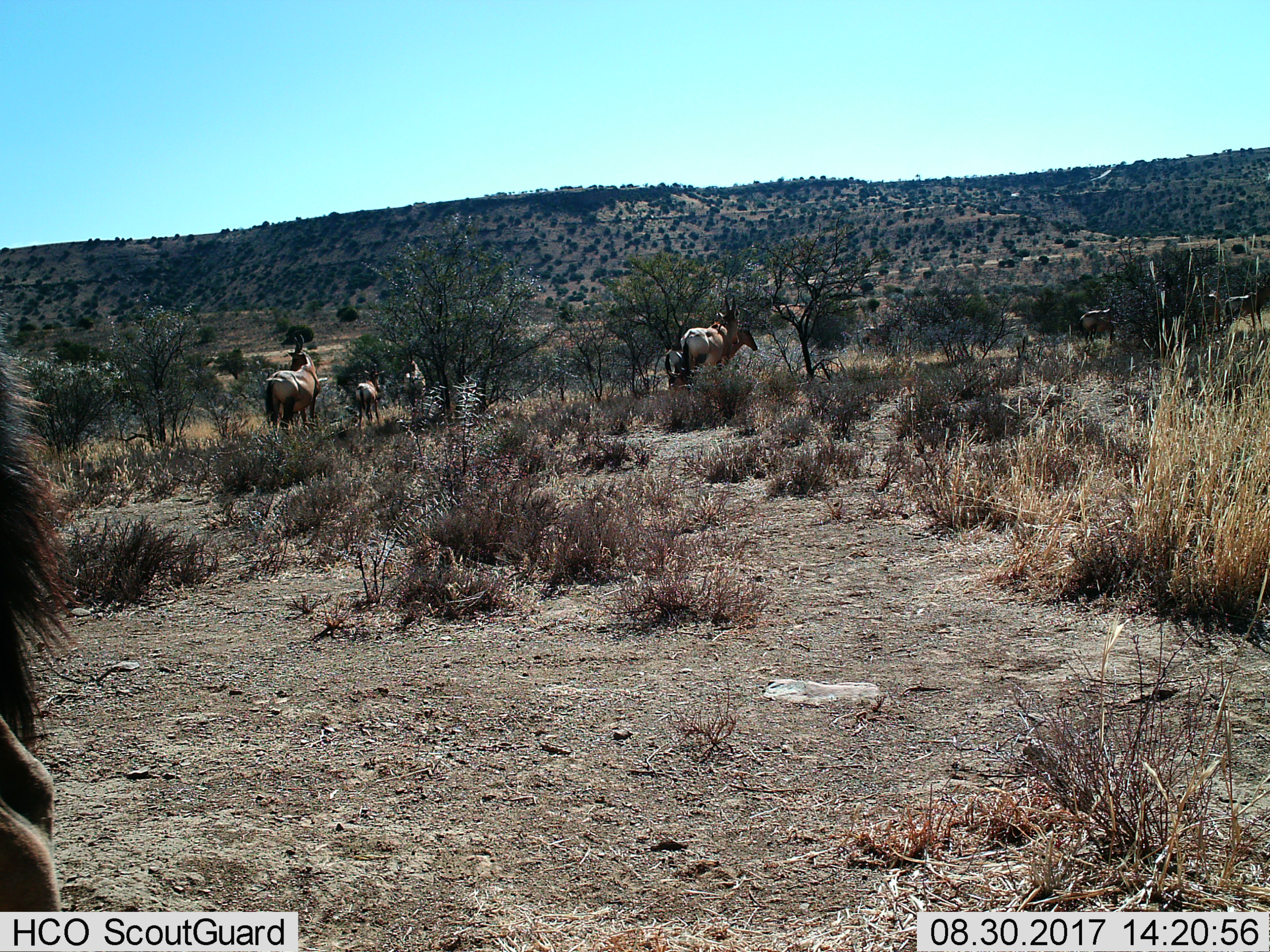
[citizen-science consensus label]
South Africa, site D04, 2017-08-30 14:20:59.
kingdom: Animalia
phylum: Chordata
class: Mammalia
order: Artiodactyla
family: Bovidae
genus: Alcelaphus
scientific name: Alcelaphus buselaphus caama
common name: red hartebeest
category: hartebeestred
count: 8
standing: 100%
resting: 0%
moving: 33%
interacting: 0%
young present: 17%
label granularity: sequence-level